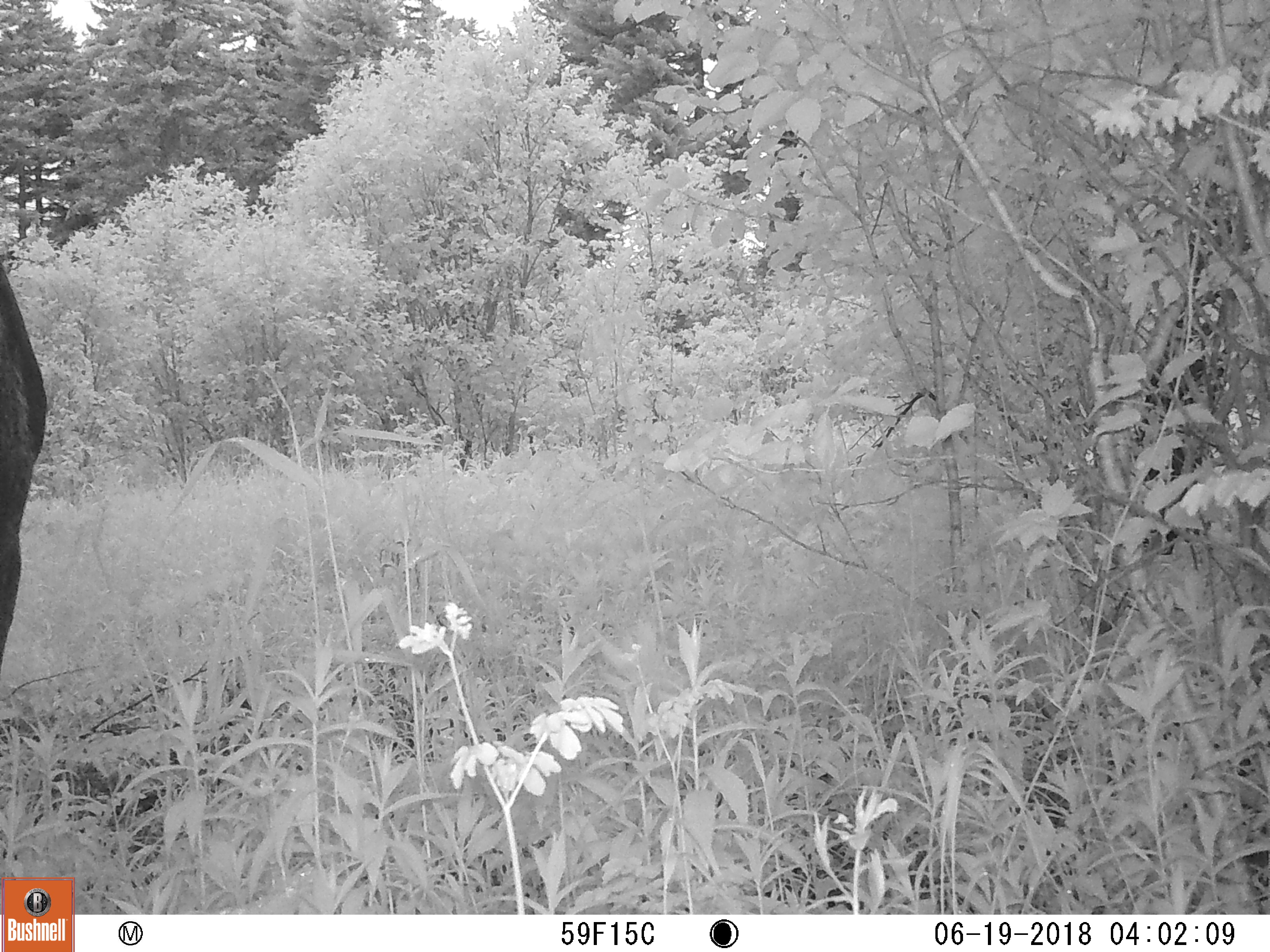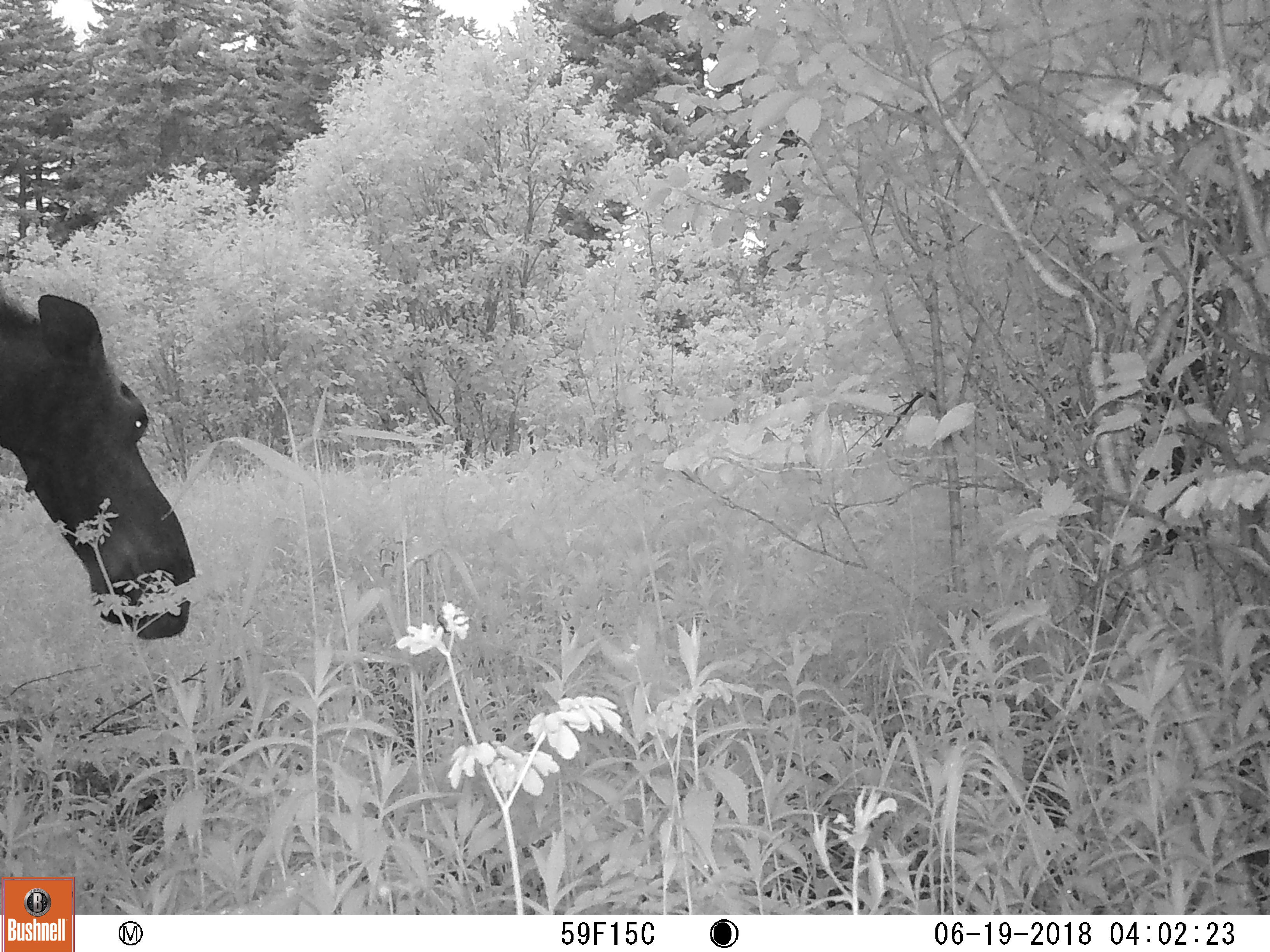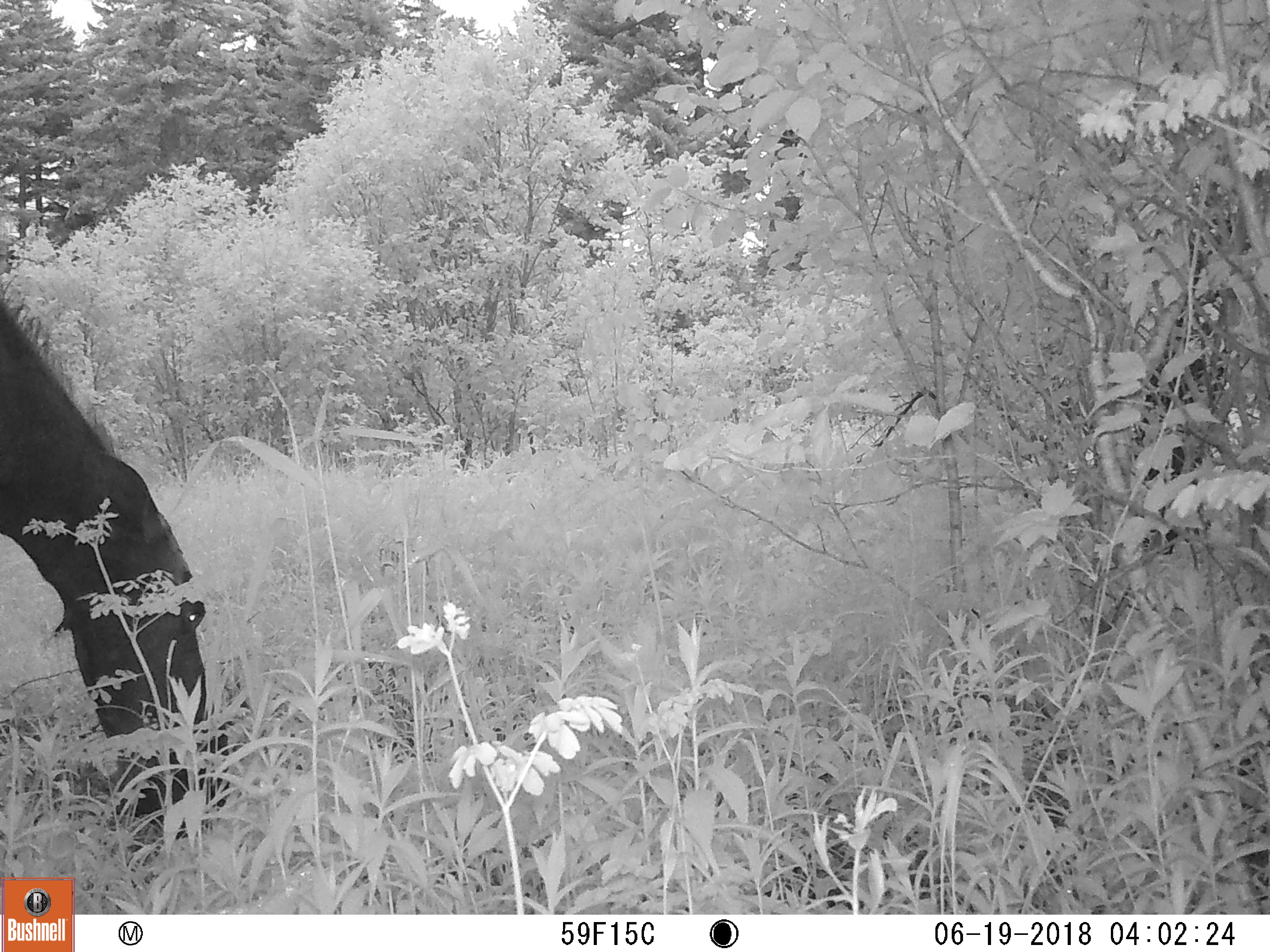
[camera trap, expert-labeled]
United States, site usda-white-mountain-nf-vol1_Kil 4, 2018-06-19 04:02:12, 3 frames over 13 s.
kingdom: Animalia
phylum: Chordata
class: Mammalia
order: Artiodactyla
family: Cervidae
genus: Alces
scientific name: Alces alces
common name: moose